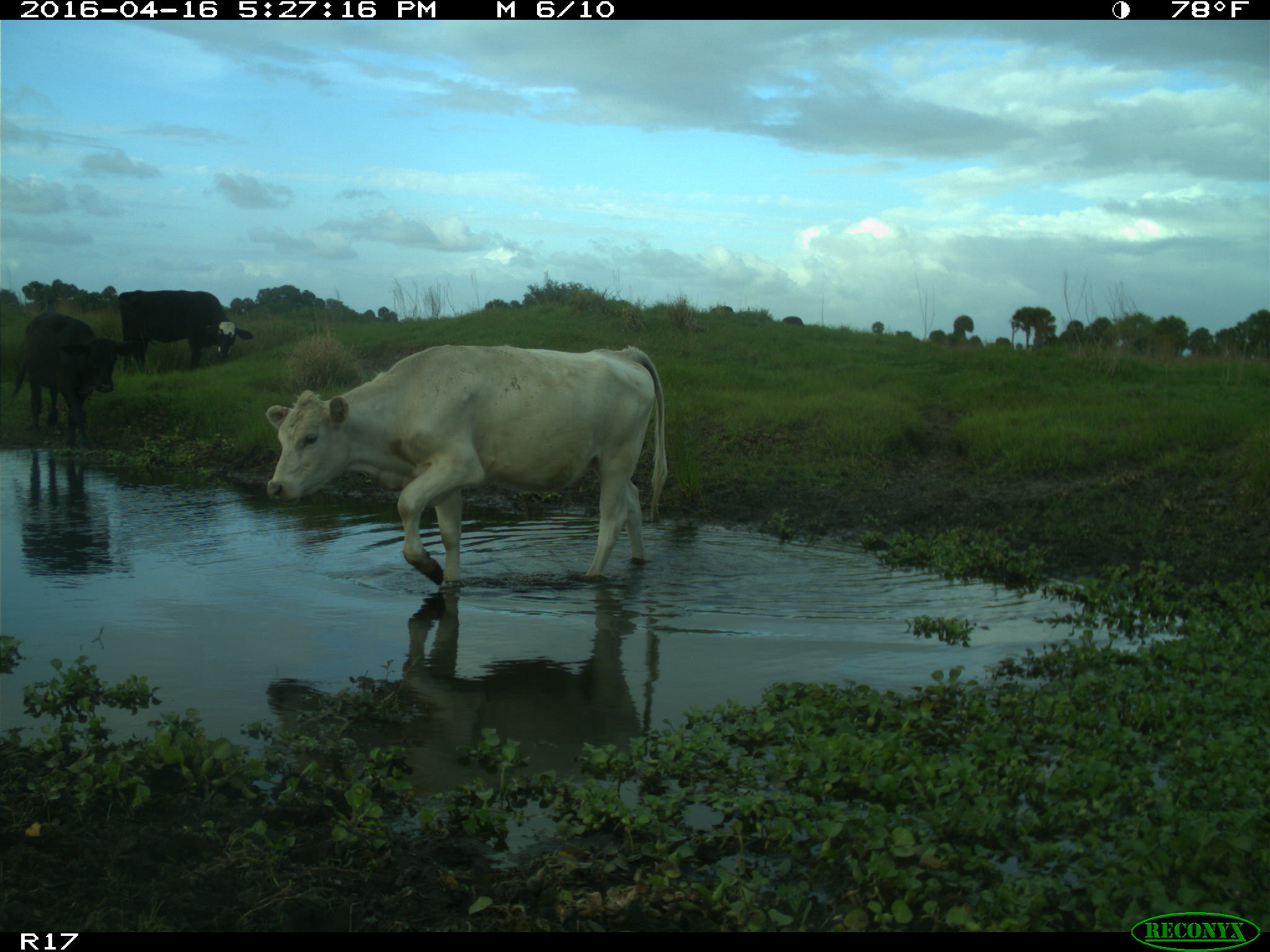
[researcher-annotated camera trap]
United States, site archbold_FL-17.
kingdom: Animalia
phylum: Chordata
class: Mammalia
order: Artiodactyla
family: Bovidae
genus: Bos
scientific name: Bos taurus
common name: domestic cow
Bos taurus (domestic cow).